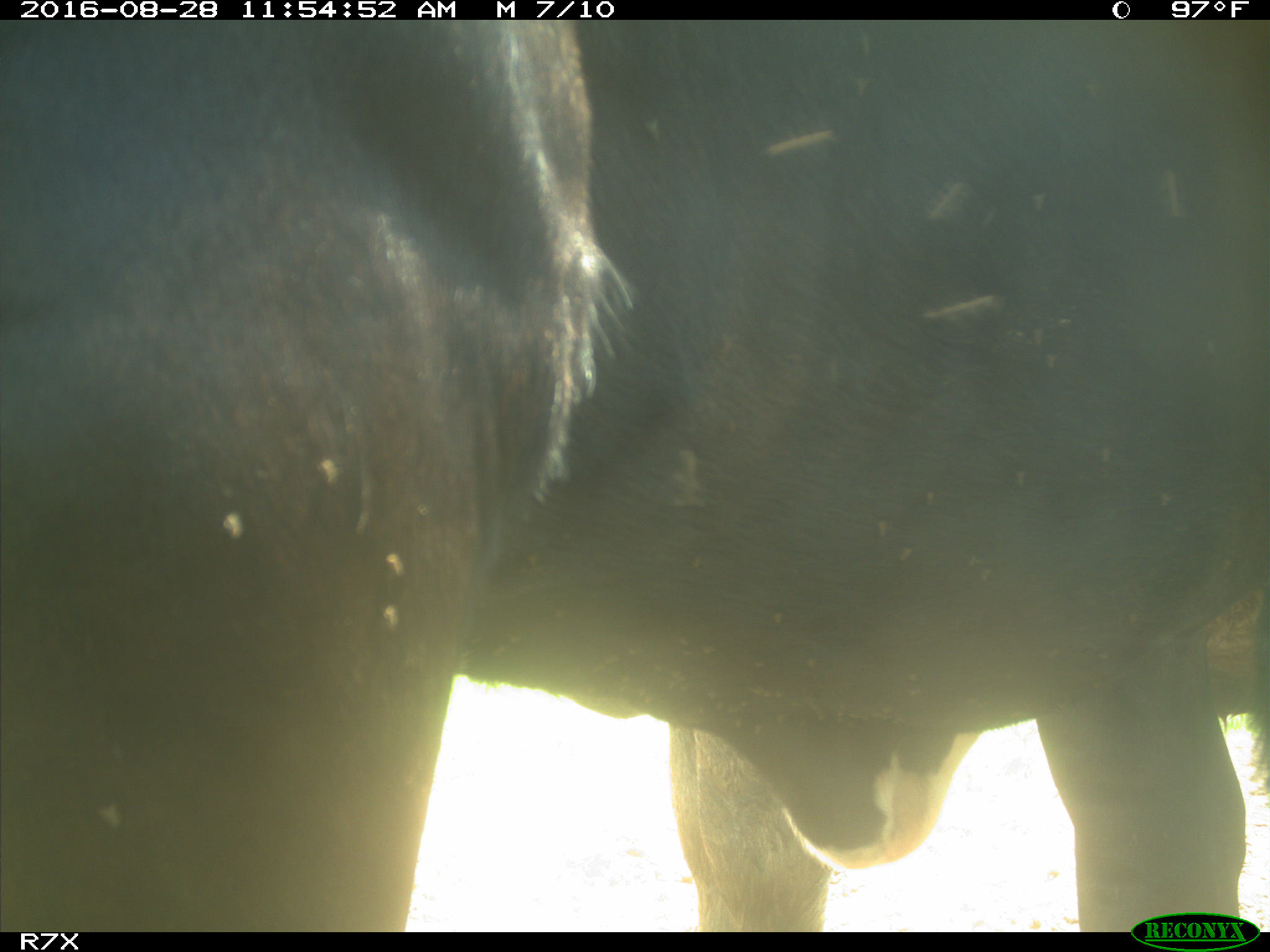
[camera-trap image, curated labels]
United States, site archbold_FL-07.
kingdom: Animalia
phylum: Chordata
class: Mammalia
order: Artiodactyla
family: Bovidae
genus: Bos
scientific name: Bos taurus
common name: domestic cow